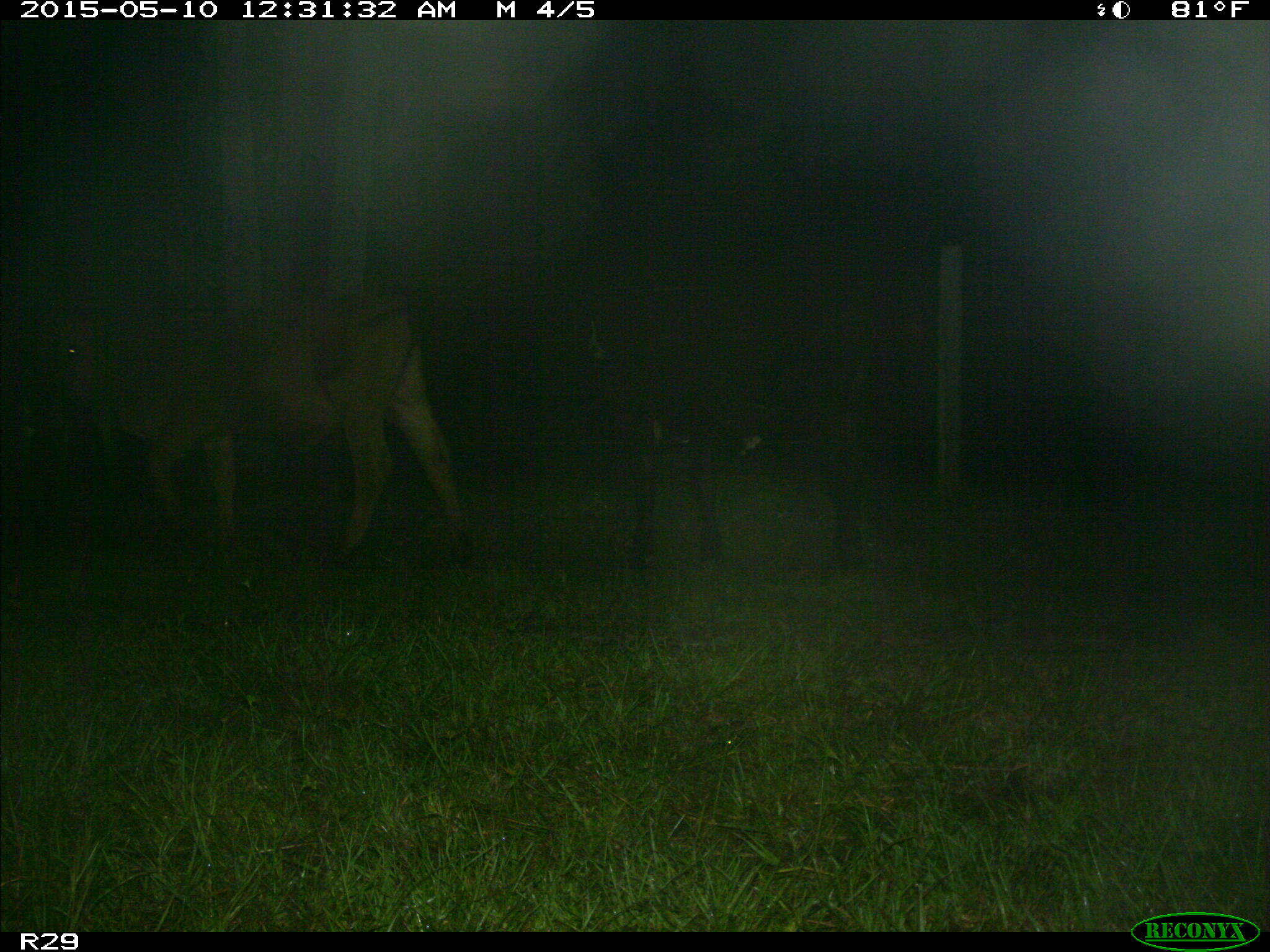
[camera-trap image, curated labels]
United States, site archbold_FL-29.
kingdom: Animalia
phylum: Chordata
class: Mammalia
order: Artiodactyla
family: Bovidae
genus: Bos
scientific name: Bos taurus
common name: domestic cow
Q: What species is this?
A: Bos taurus (domestic cow).